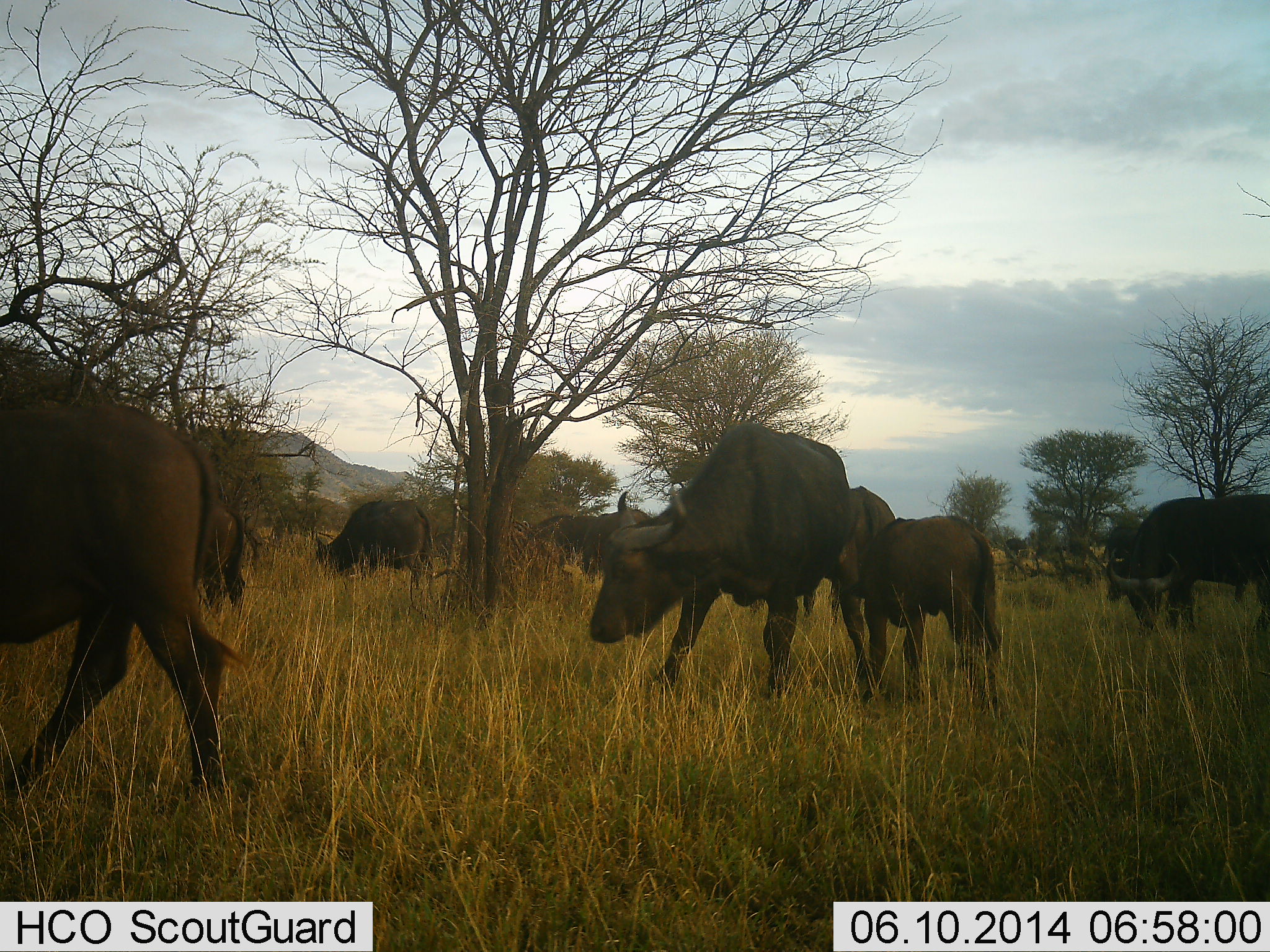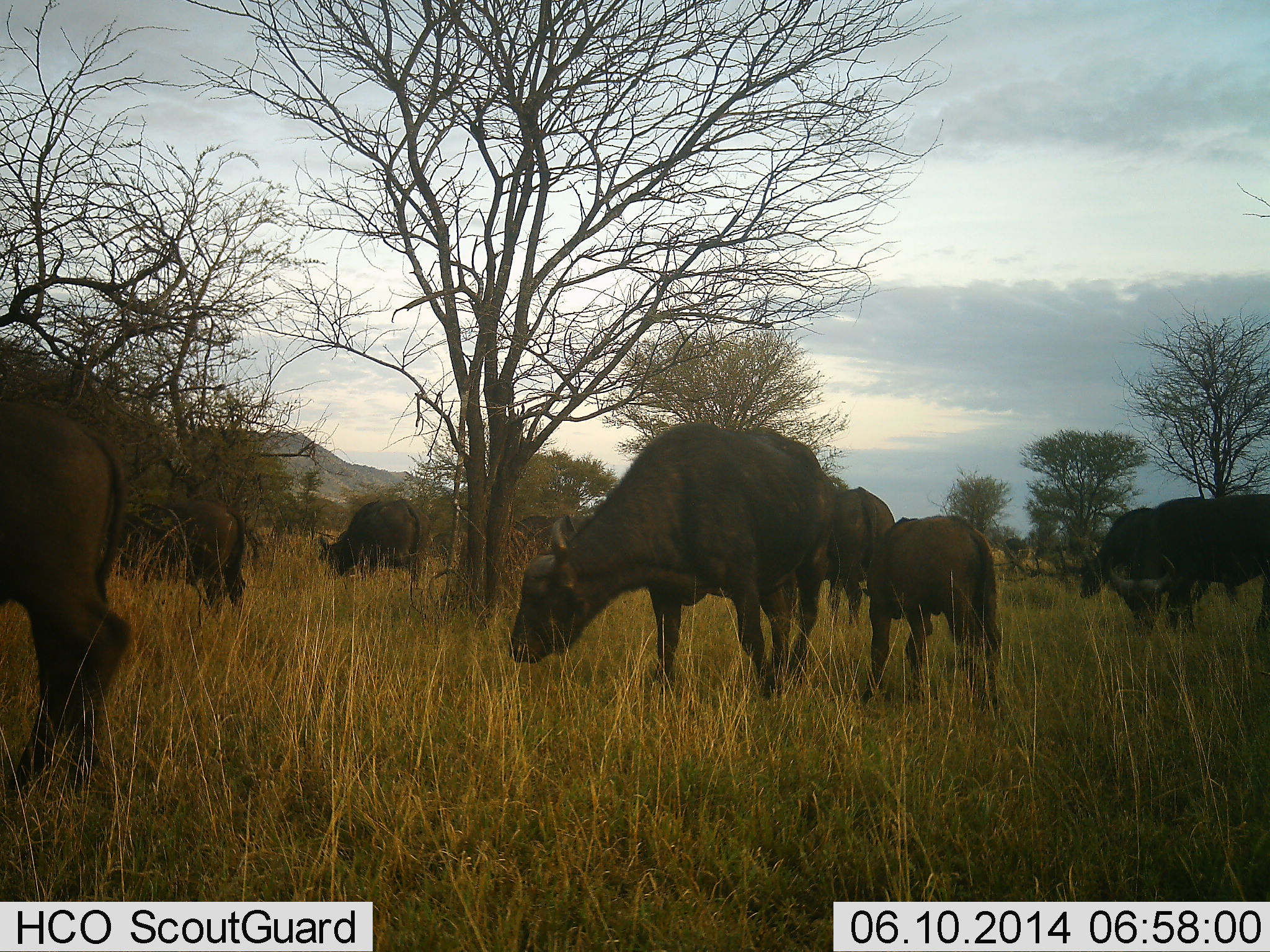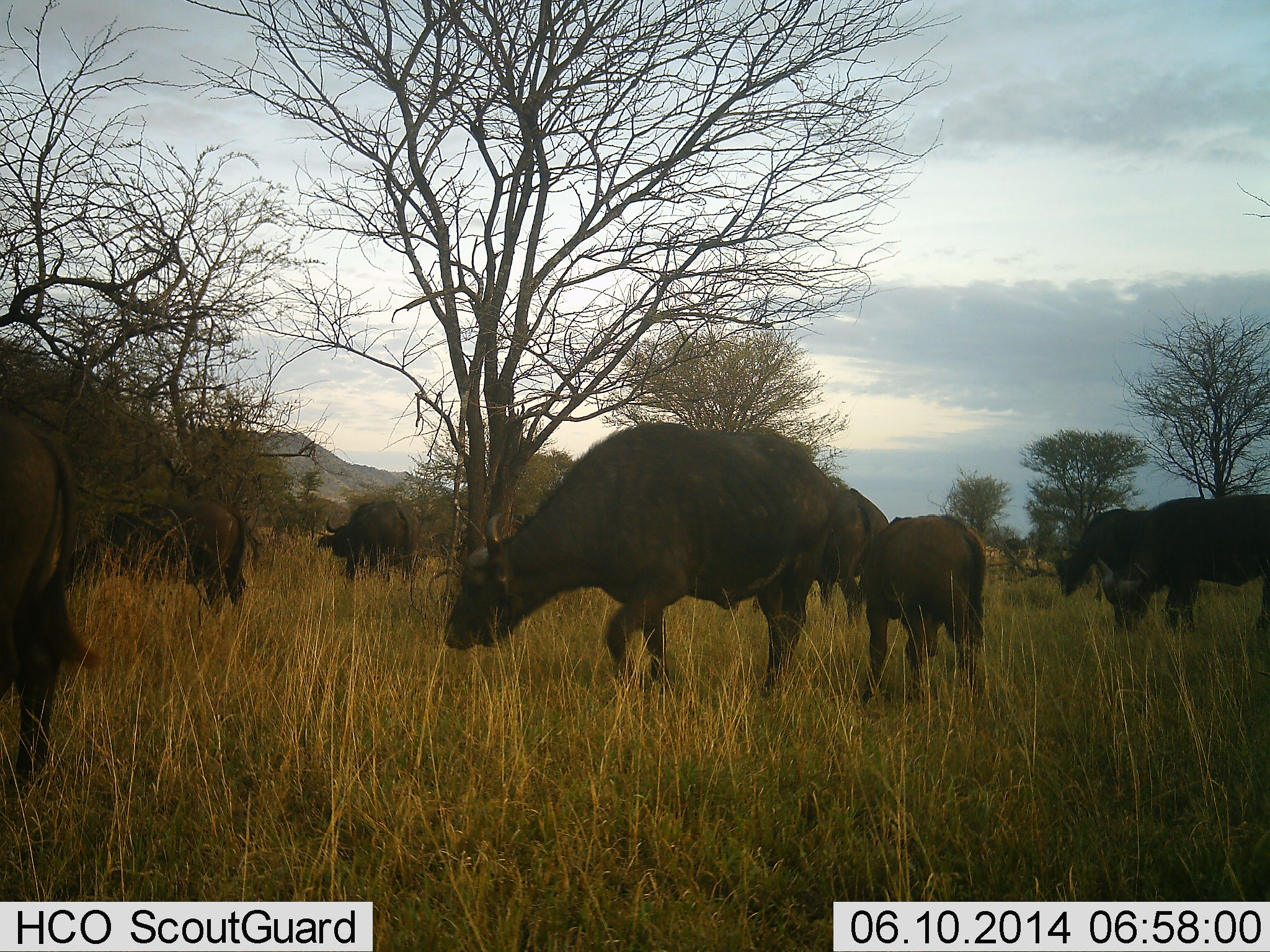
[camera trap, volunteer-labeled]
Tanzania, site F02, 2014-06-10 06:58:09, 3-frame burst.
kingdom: Animalia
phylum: Chordata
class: Mammalia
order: Artiodactyla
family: Bovidae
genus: Syncerus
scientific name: Syncerus caffer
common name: cape buffalo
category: buffalo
Buffalo (cape buffalo) (Syncerus caffer), count 9. Behavior (volunteer vote fractions): standing 60%, resting 0%, moving 60%, interacting 0%. Young present (vote fraction): 70%. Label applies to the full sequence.